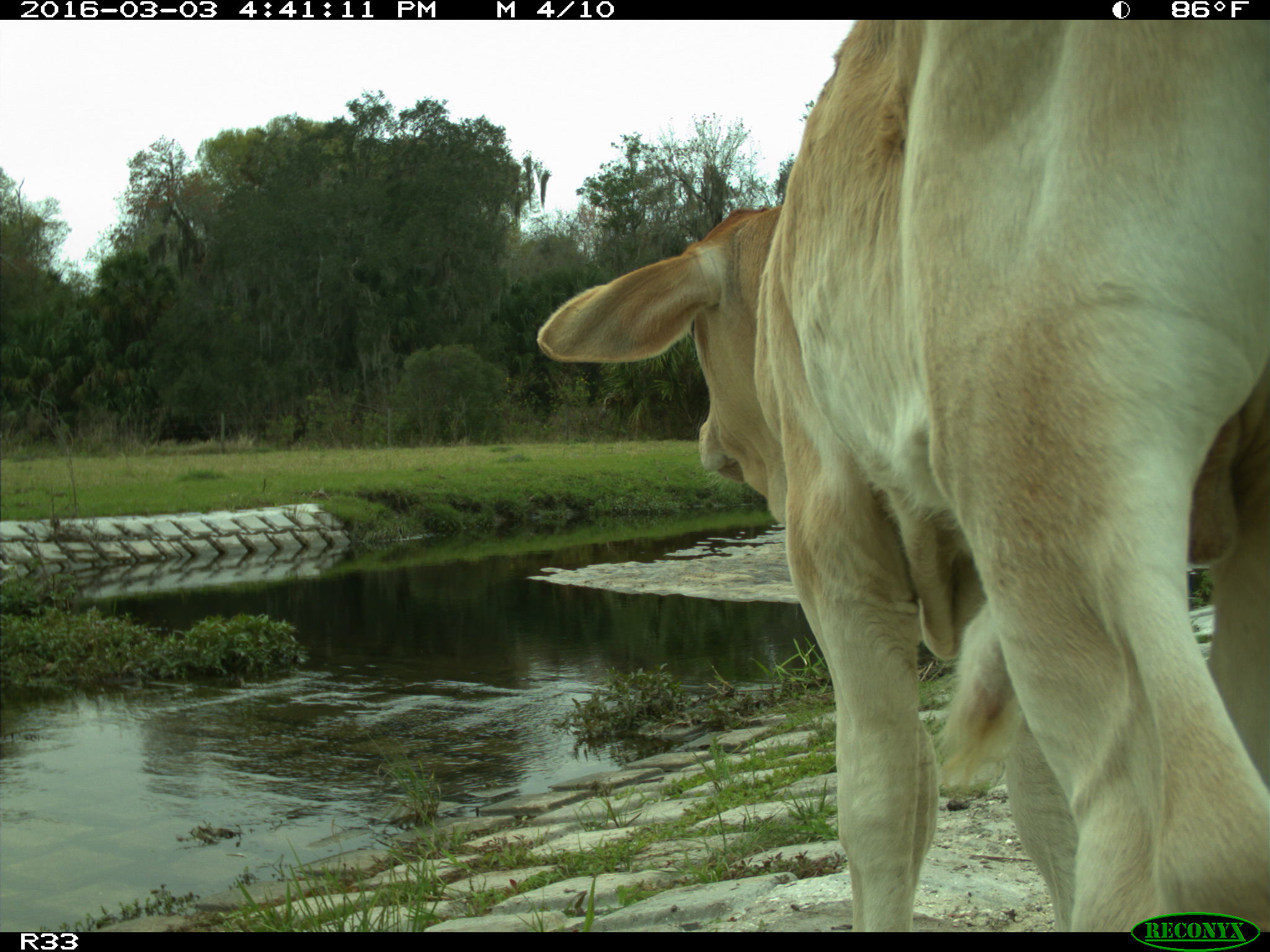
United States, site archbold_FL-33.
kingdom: Animalia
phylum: Chordata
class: Mammalia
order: Artiodactyla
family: Bovidae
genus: Bos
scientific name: Bos taurus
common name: domestic cow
Bos taurus (domestic cow).